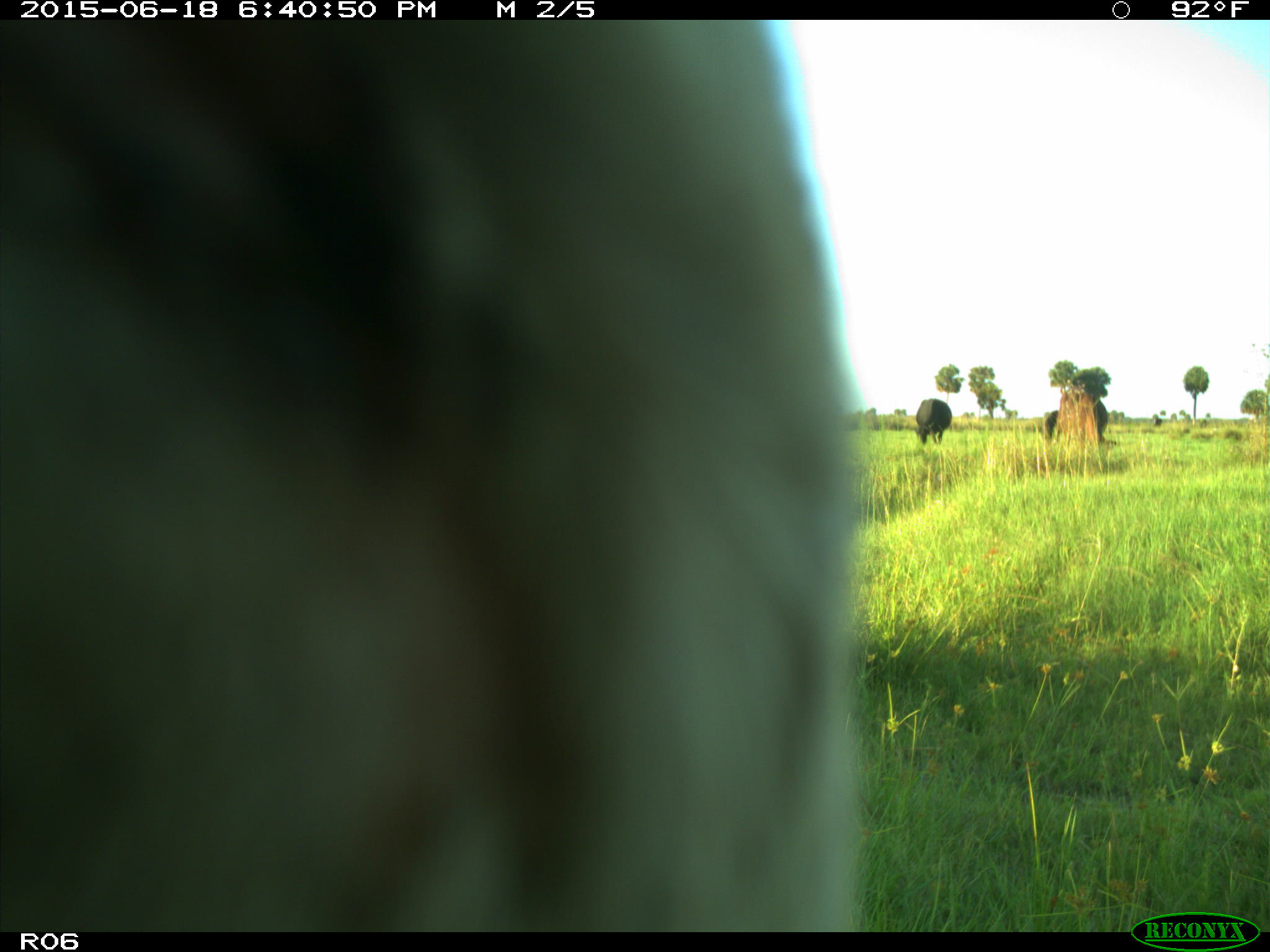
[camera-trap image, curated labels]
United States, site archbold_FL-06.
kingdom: Animalia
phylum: Chordata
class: Mammalia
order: Artiodactyla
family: Bovidae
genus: Bos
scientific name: Bos taurus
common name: domestic cow